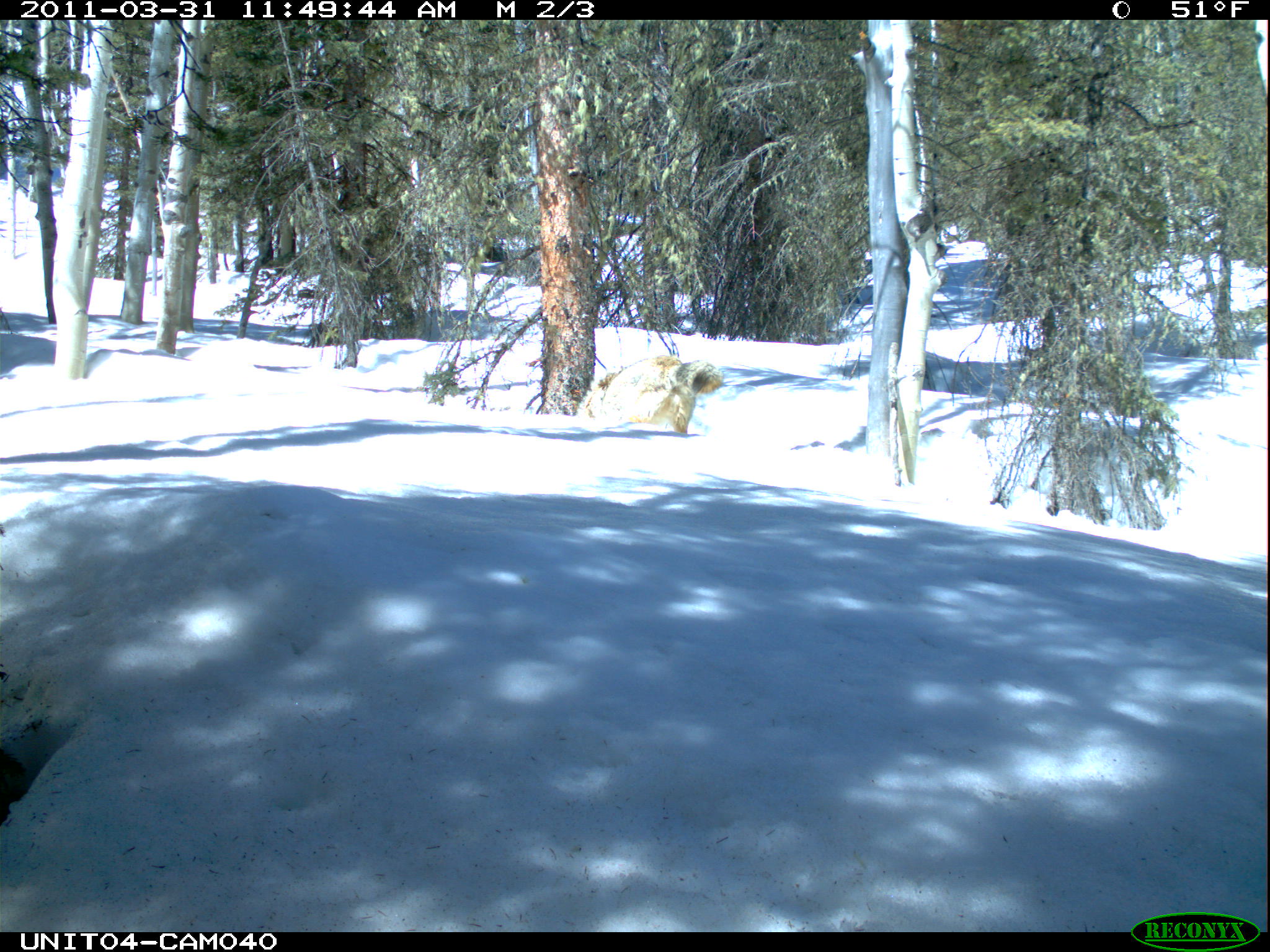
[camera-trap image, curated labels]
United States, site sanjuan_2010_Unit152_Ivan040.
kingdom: Animalia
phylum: Chordata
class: Mammalia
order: Carnivora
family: Canidae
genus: Canis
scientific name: Canis latrans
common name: coyote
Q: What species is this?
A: Canis latrans (coyote).